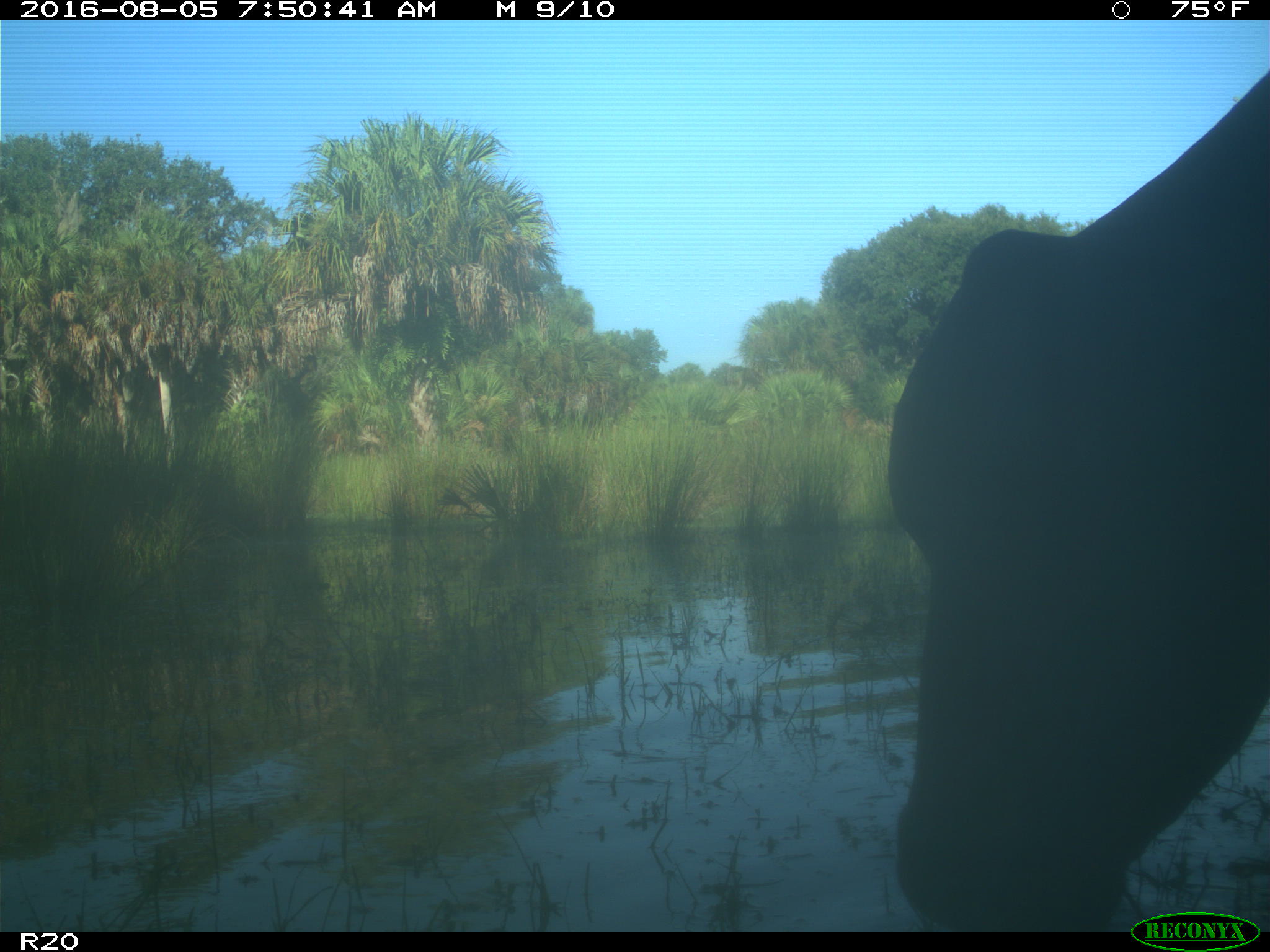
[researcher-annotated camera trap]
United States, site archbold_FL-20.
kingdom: Animalia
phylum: Chordata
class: Mammalia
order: Artiodactyla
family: Bovidae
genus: Bos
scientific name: Bos taurus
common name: domestic cow